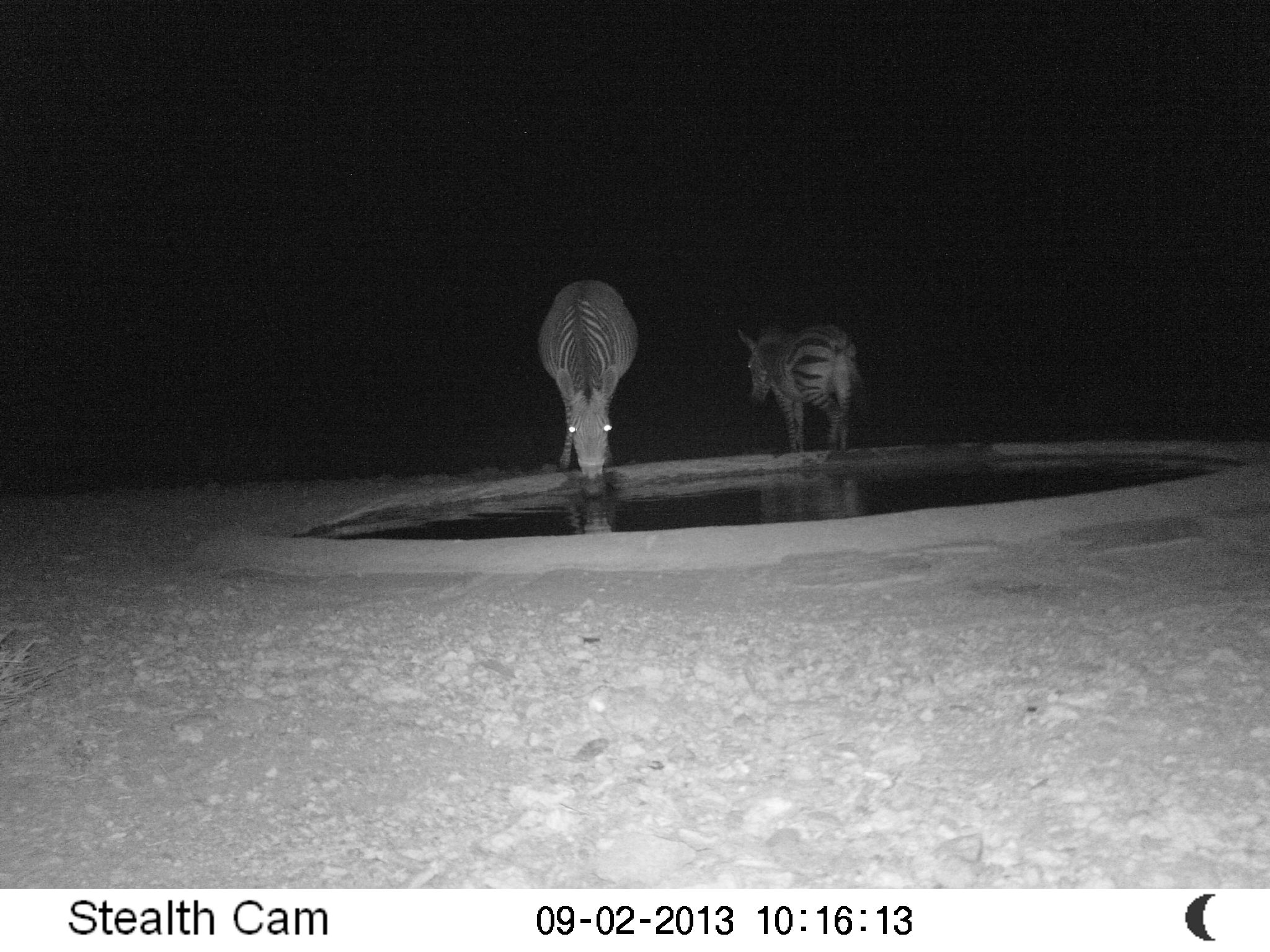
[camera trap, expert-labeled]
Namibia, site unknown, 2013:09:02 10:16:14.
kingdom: Animalia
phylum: Chordata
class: Mammalia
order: Perissodactyla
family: Equidae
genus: Equus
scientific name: Equus zebra hartmannae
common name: hartmann's mountain zebra